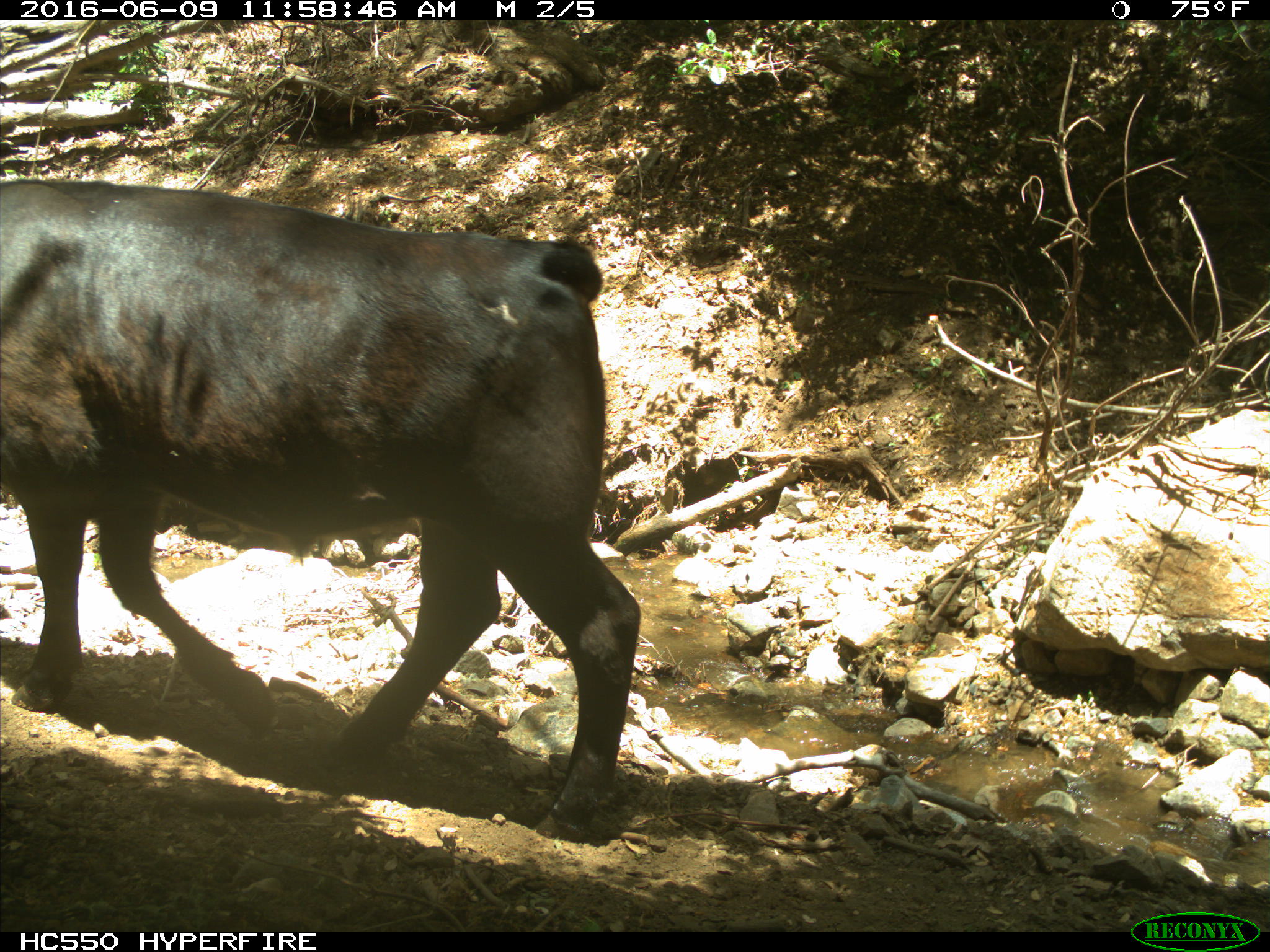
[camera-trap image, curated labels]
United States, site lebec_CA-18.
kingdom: Animalia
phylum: Chordata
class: Mammalia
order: Artiodactyla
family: Bovidae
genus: Bos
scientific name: Bos taurus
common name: domestic cow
Bos taurus (domestic cow).